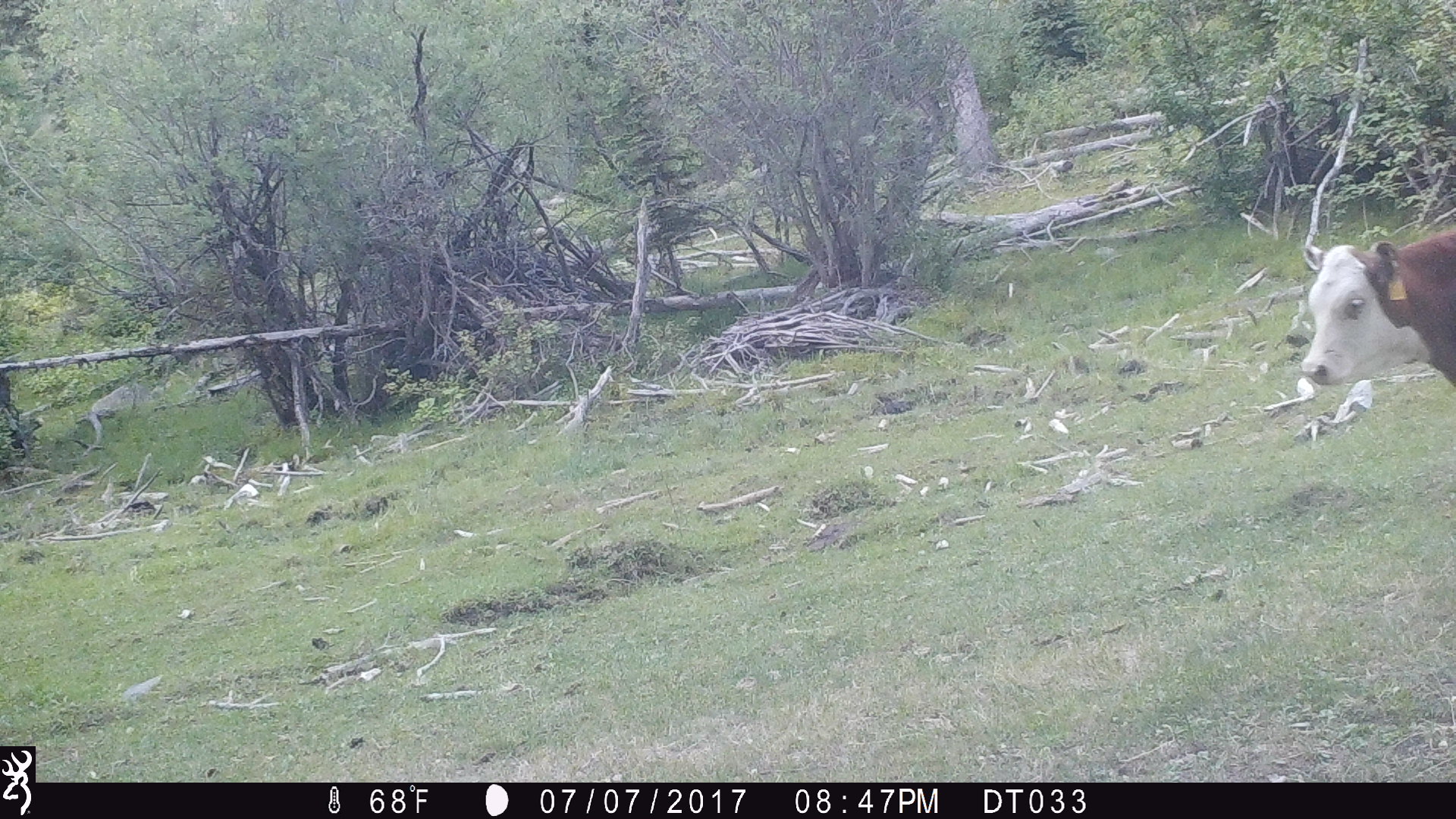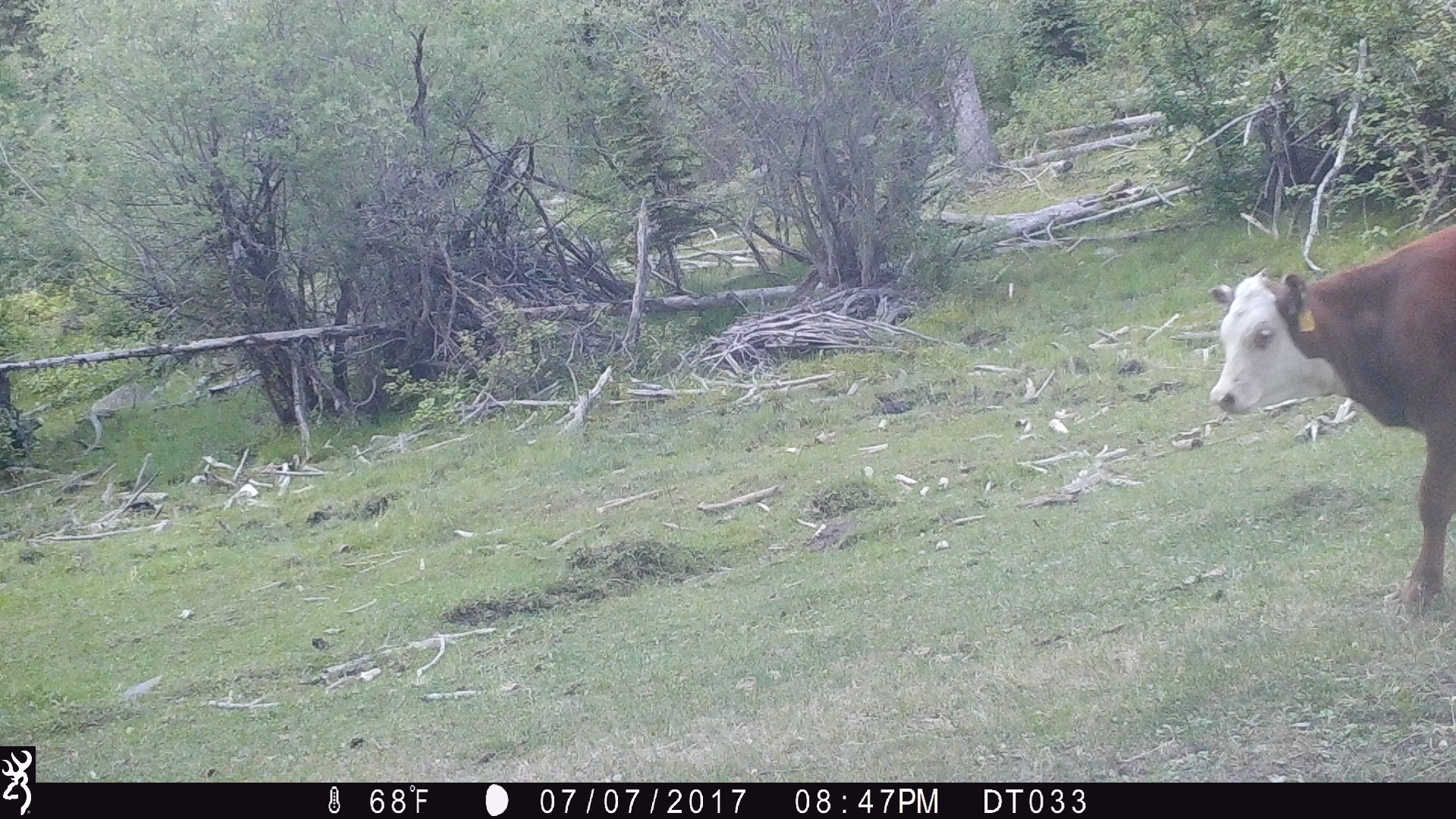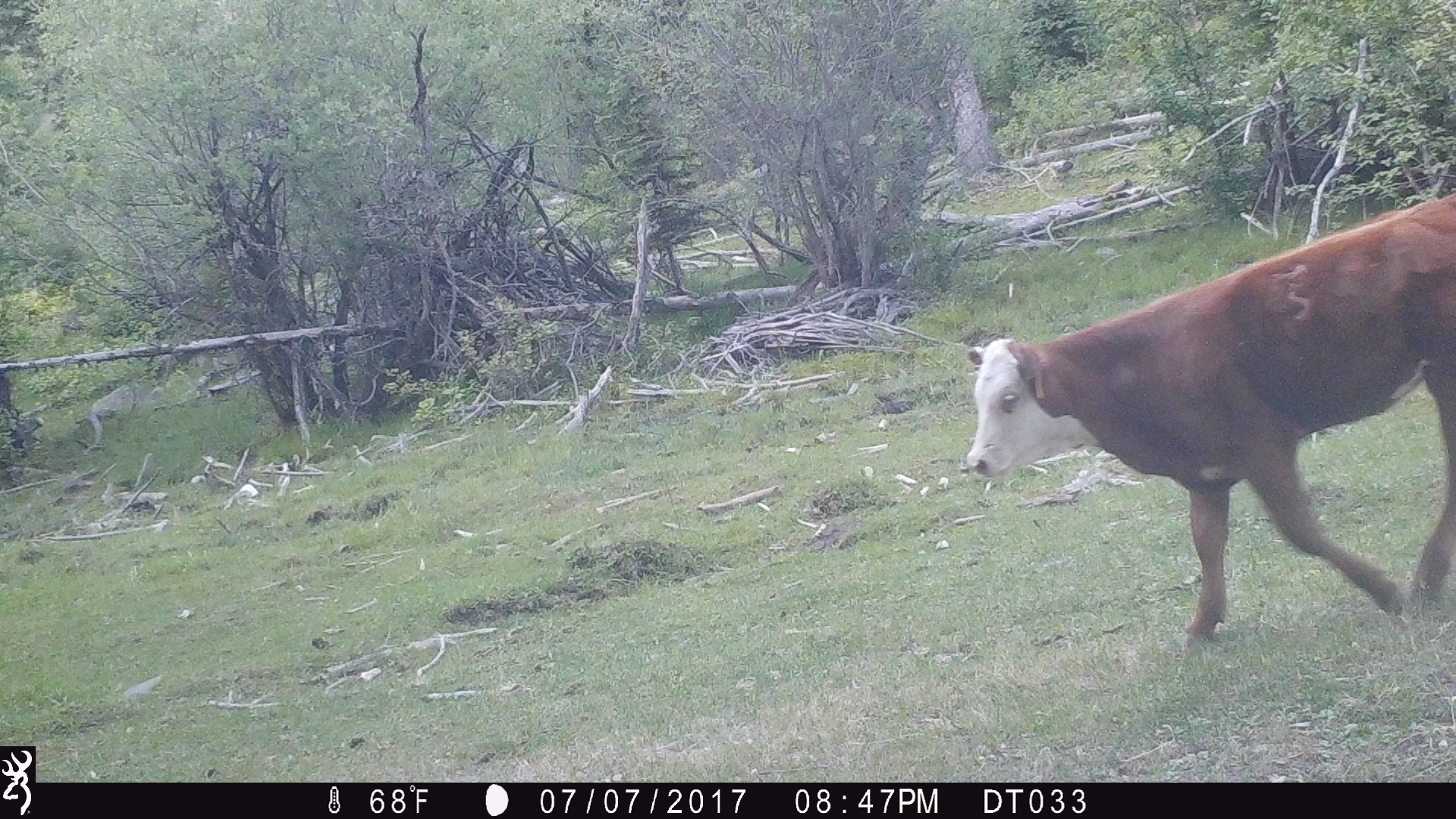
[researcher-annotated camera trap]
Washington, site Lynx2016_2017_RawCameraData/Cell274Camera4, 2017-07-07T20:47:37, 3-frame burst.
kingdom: Animalia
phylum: Chordata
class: Mammalia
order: Artiodactyla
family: Bovidae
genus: Bos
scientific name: Bos taurus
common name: domestic cattle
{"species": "domestic cattle (Bos taurus)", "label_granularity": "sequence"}